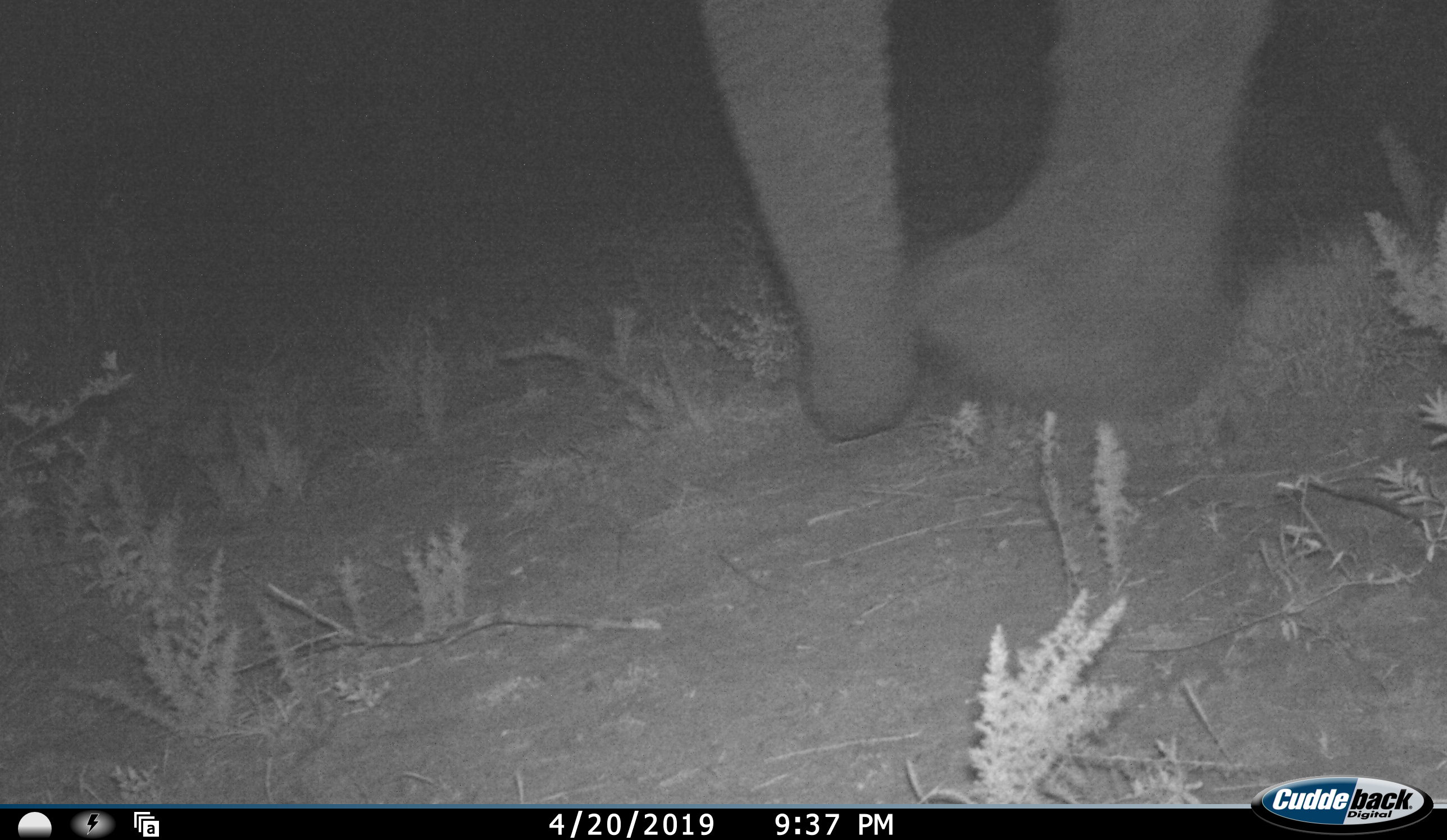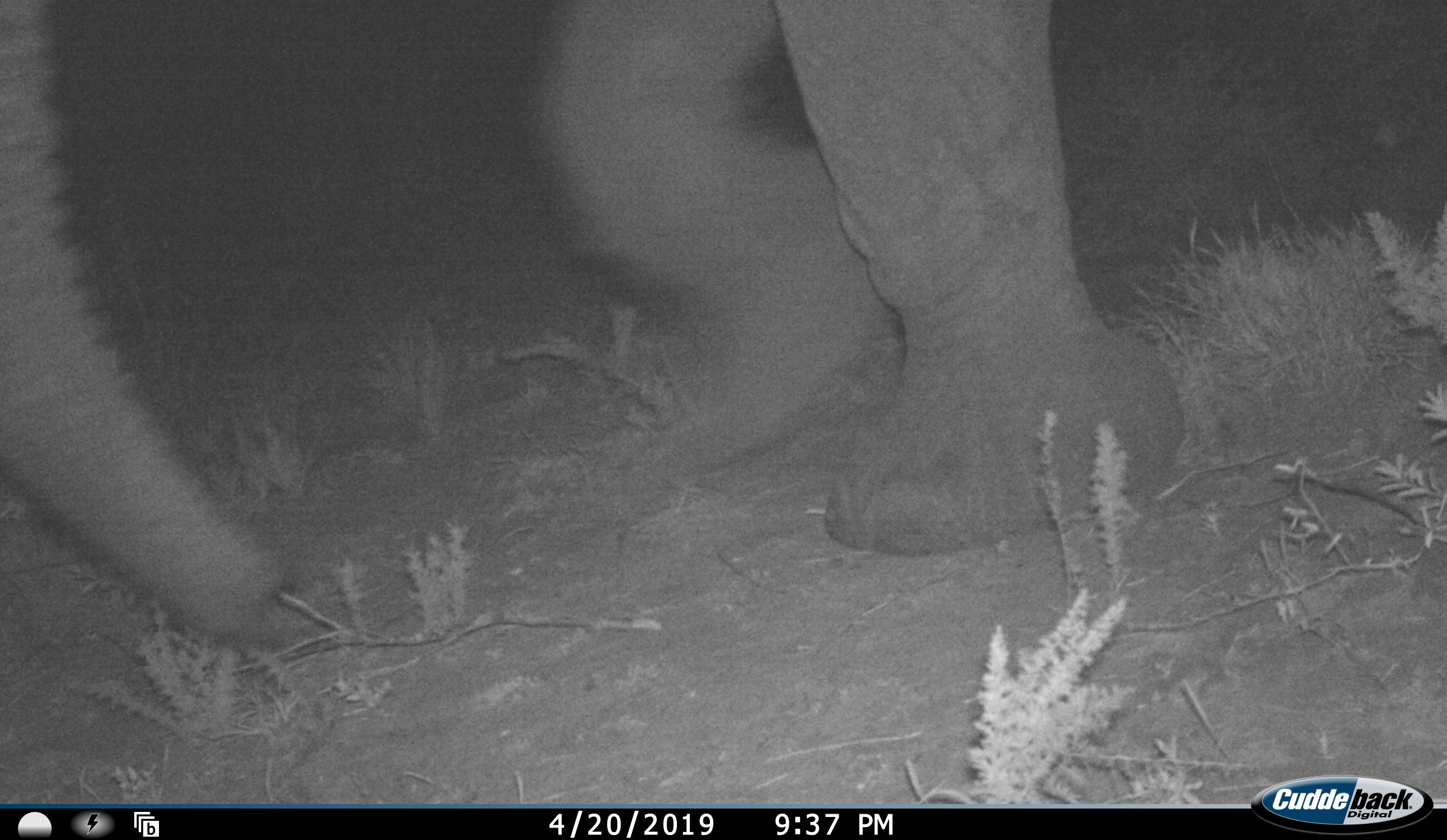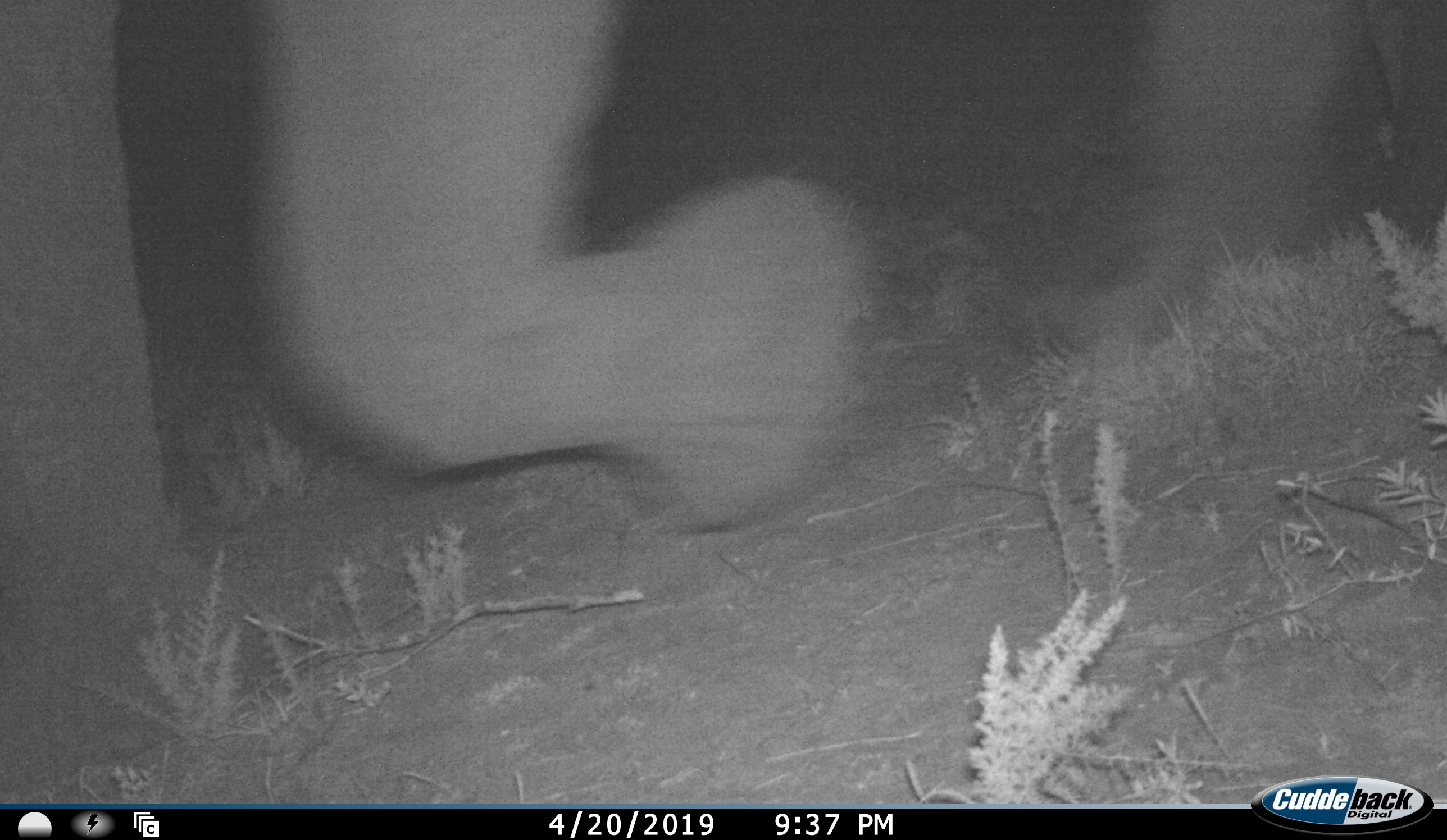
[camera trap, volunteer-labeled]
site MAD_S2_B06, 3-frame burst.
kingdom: Animalia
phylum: Chordata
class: Mammalia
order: Proboscidea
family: Elephantidae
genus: Loxodonta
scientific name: Loxodonta africana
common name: african bush elephant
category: elephant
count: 1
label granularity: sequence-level